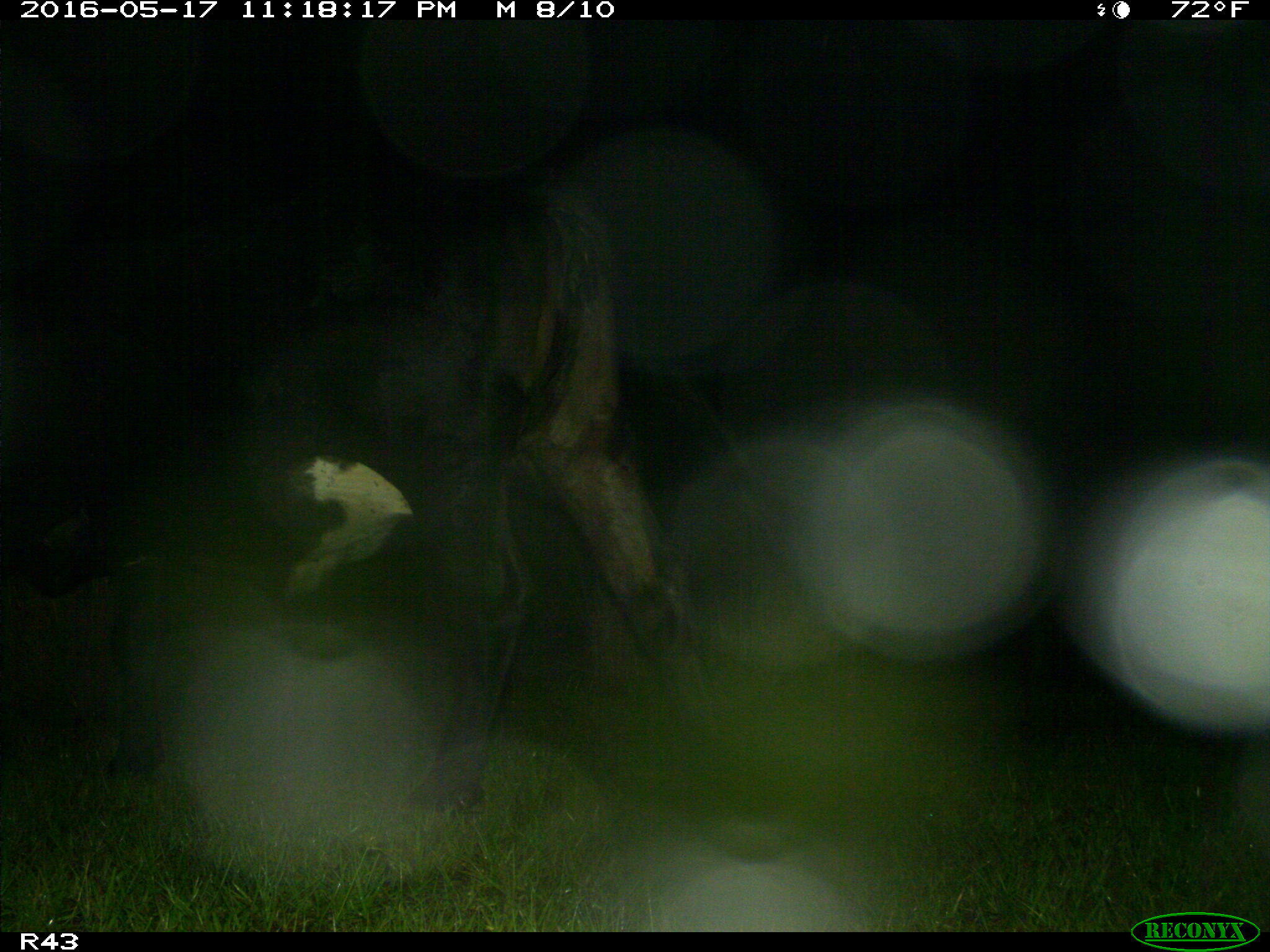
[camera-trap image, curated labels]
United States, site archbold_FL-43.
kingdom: Animalia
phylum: Chordata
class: Mammalia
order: Artiodactyla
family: Bovidae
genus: Bos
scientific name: Bos taurus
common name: domestic cow